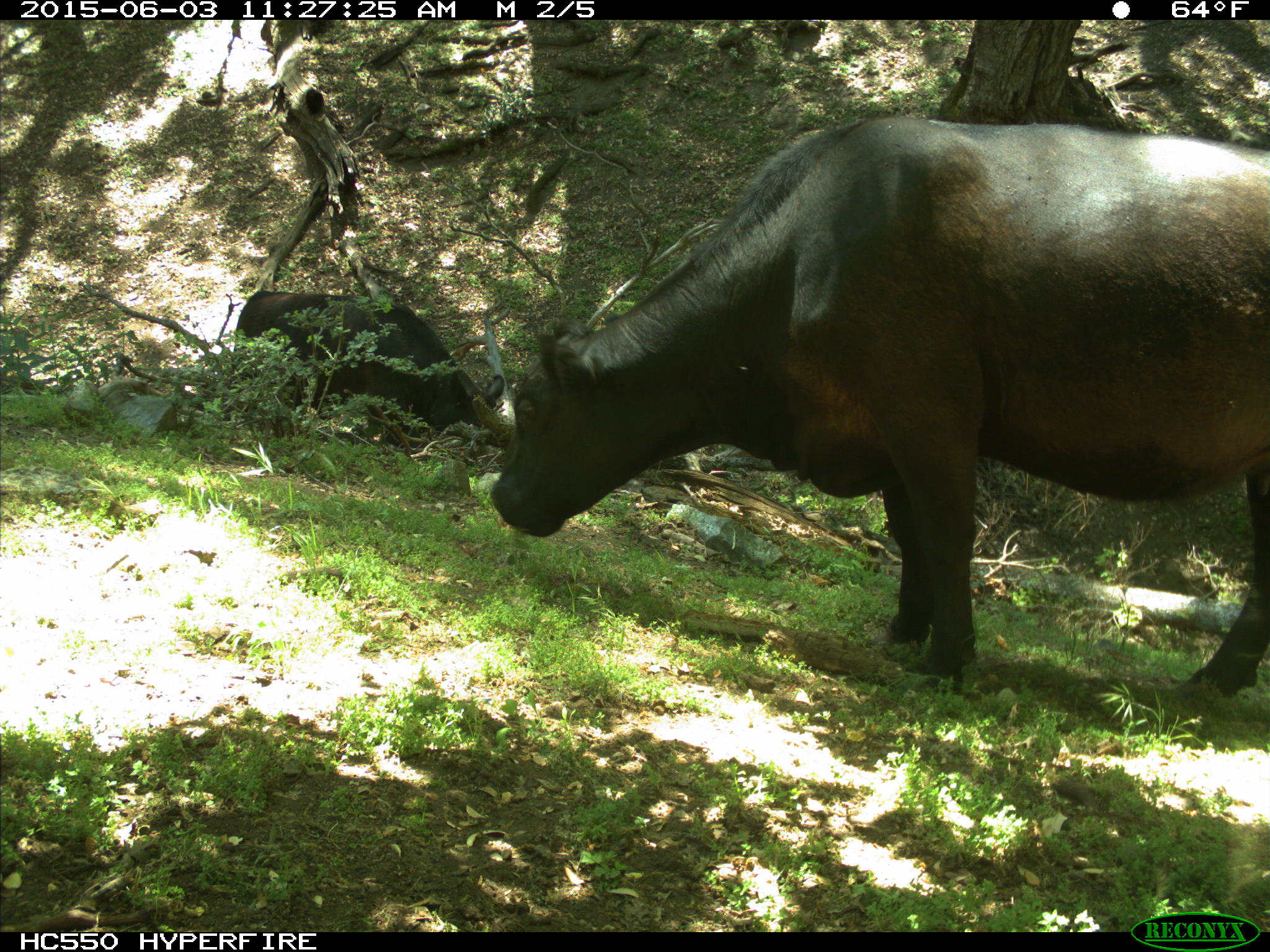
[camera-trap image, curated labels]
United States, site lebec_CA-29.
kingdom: Animalia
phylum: Chordata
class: Mammalia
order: Artiodactyla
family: Bovidae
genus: Bos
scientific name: Bos taurus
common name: domestic cow